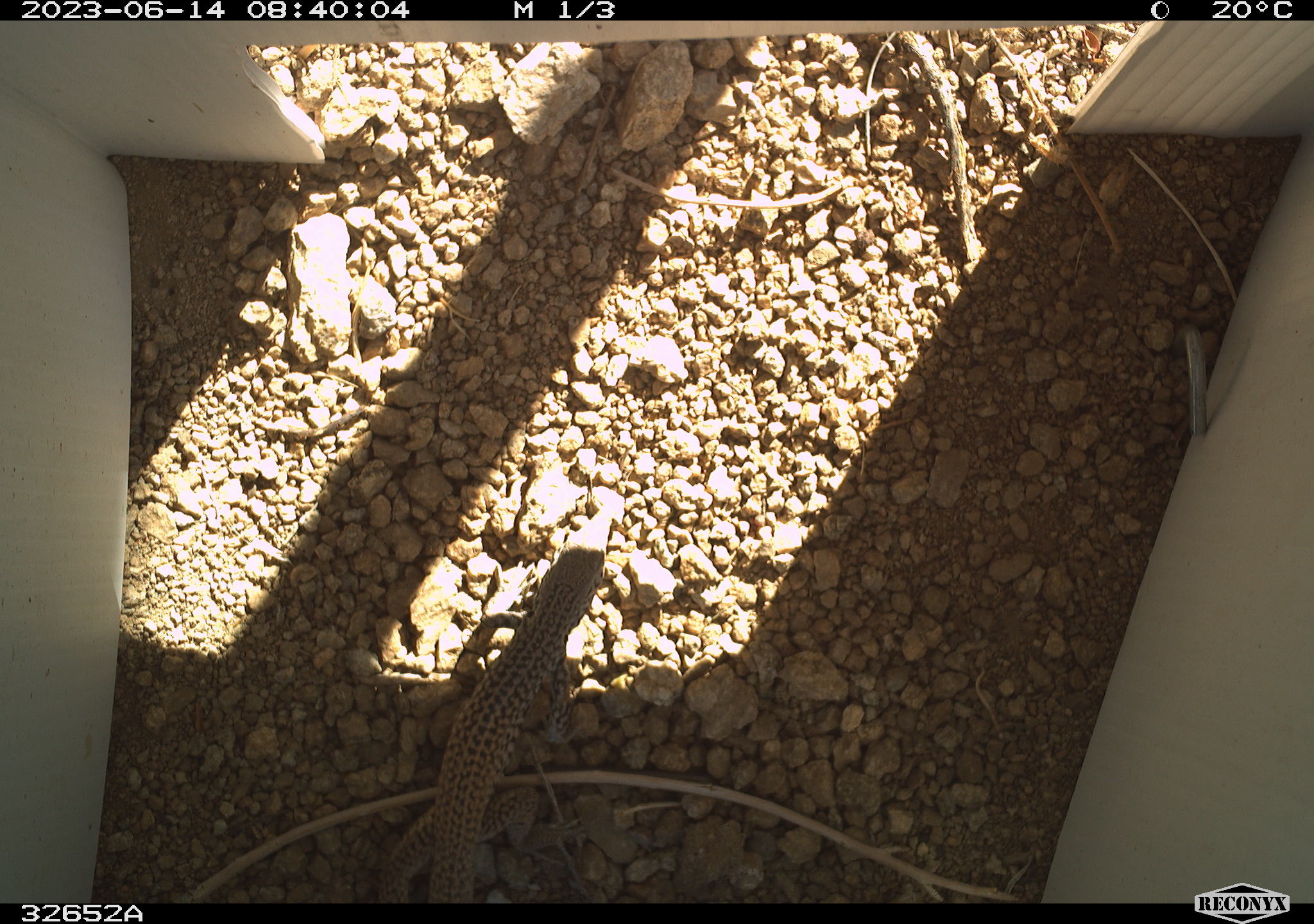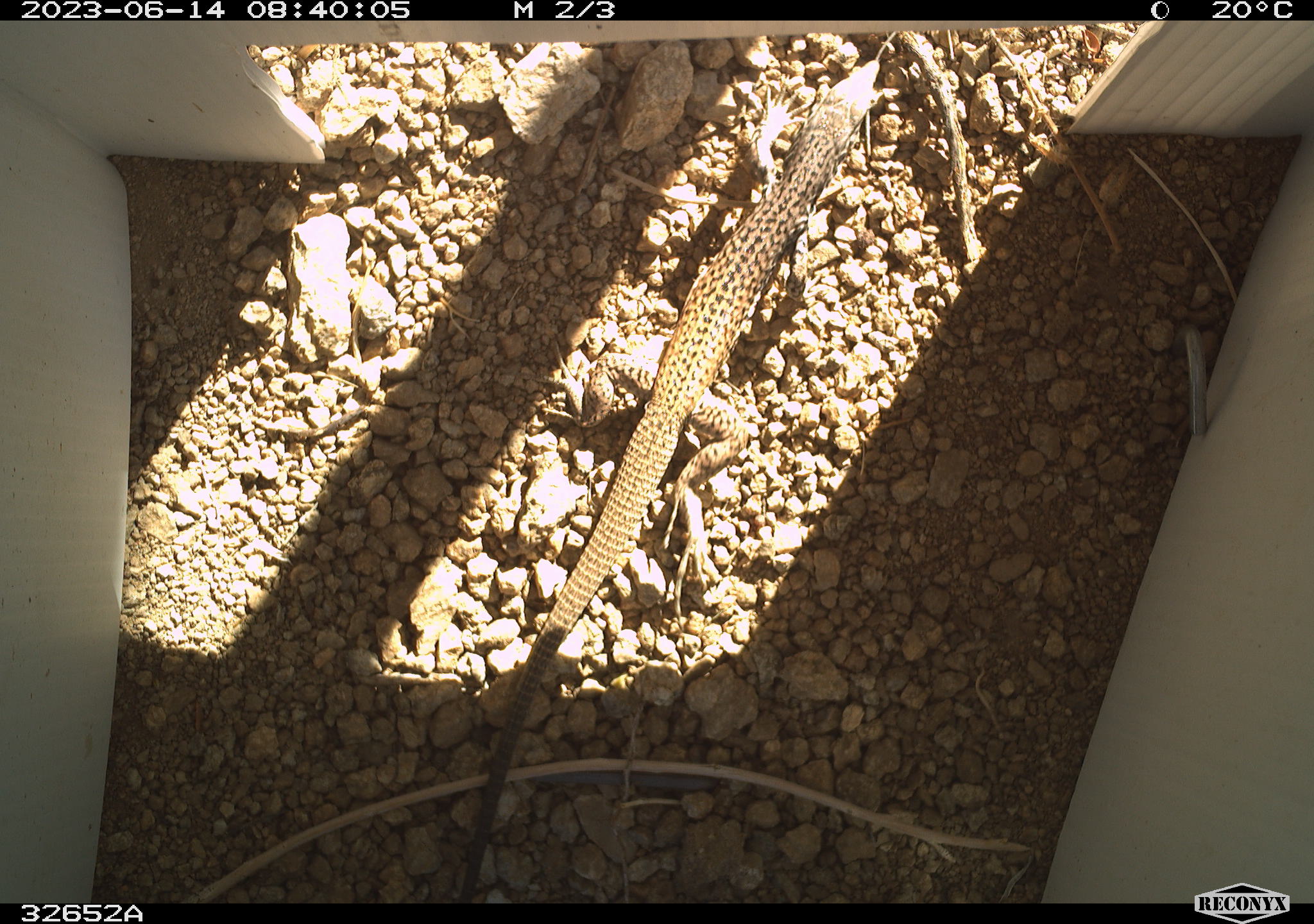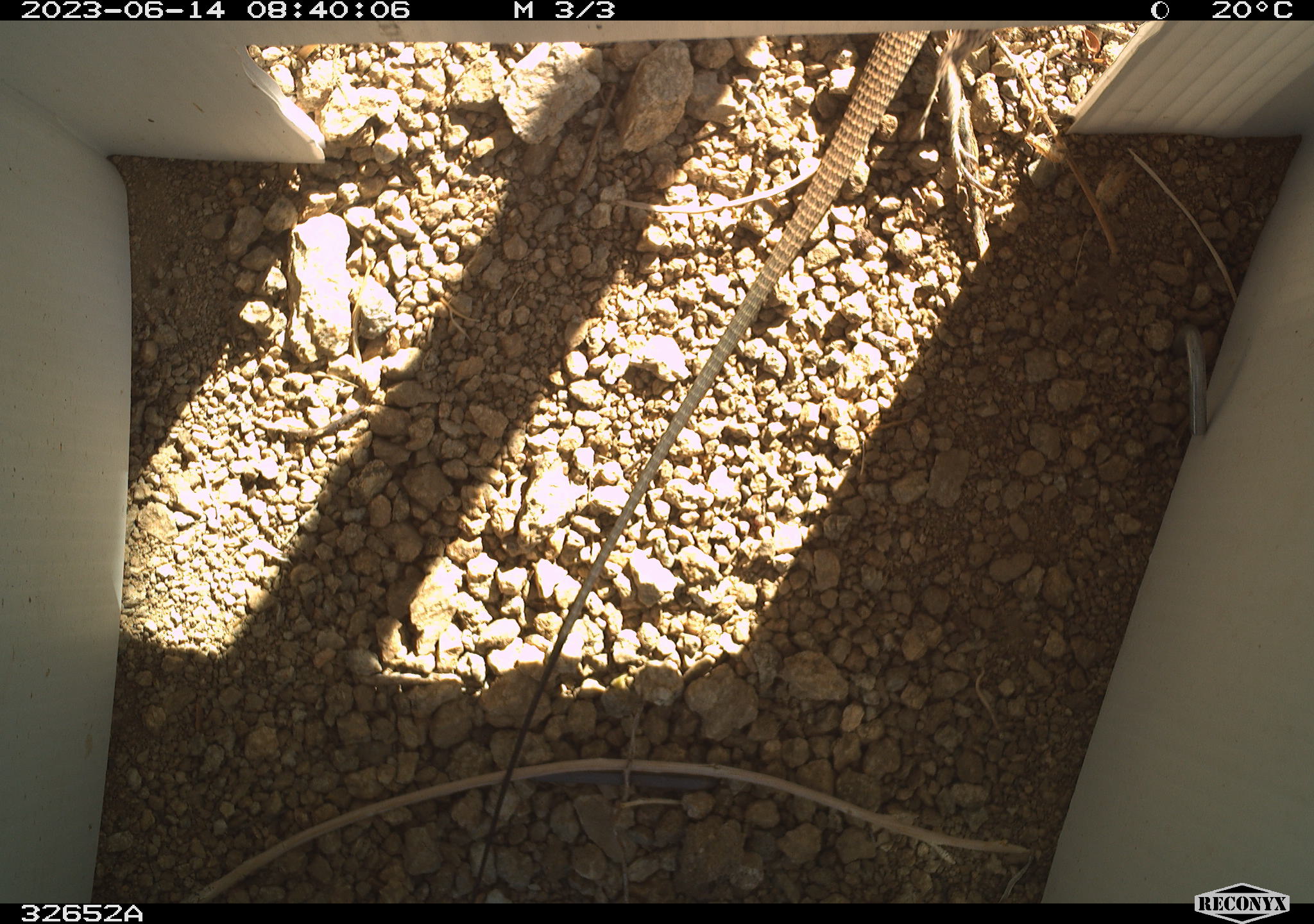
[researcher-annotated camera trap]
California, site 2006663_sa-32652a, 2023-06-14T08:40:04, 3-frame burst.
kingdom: Animalia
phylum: Chordata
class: Reptilia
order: Squamata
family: Teiidae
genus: Aspidoscelis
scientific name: Aspidoscelis tigris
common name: western whiptail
Western whiptail (Aspidoscelis tigris).